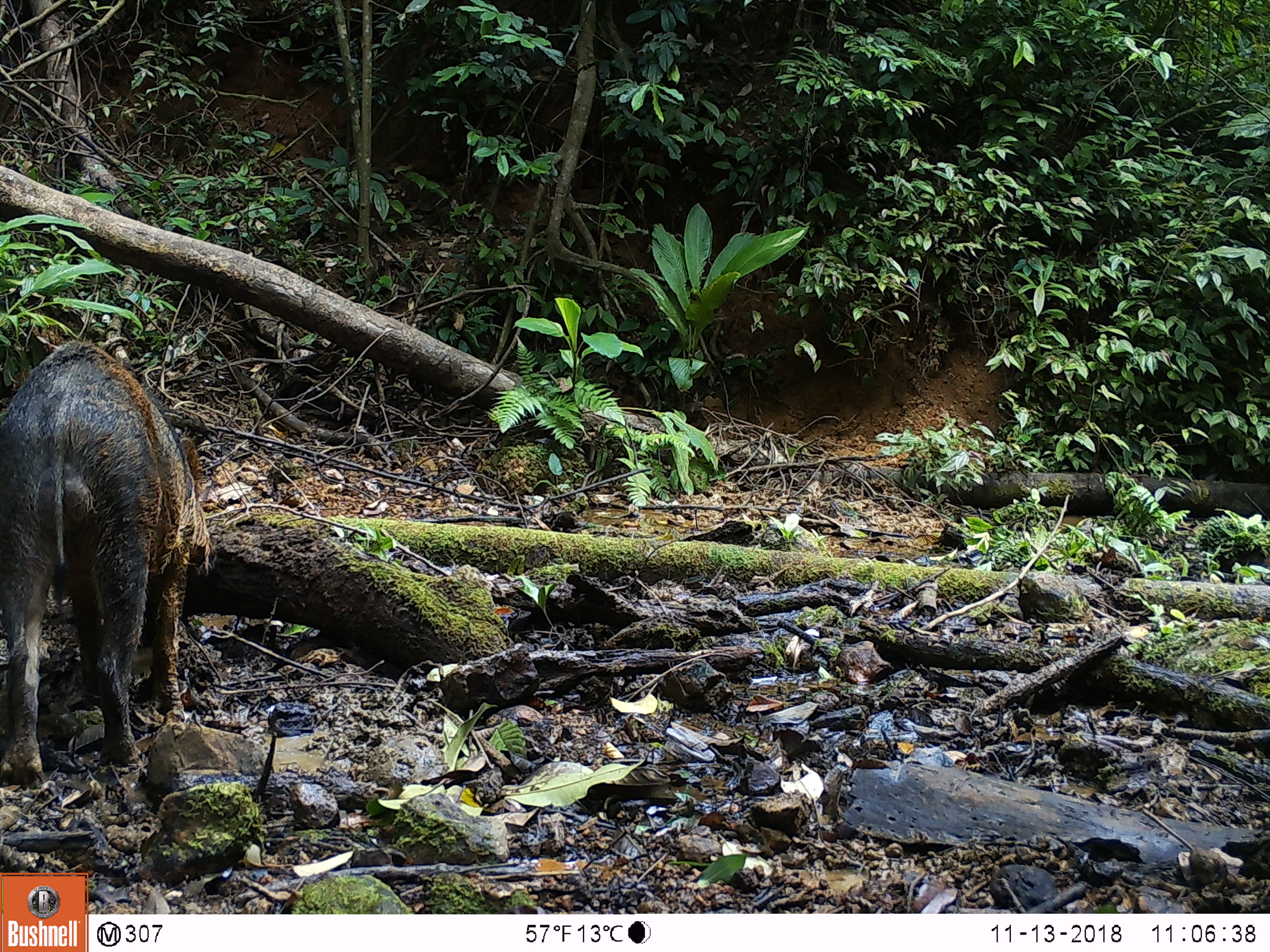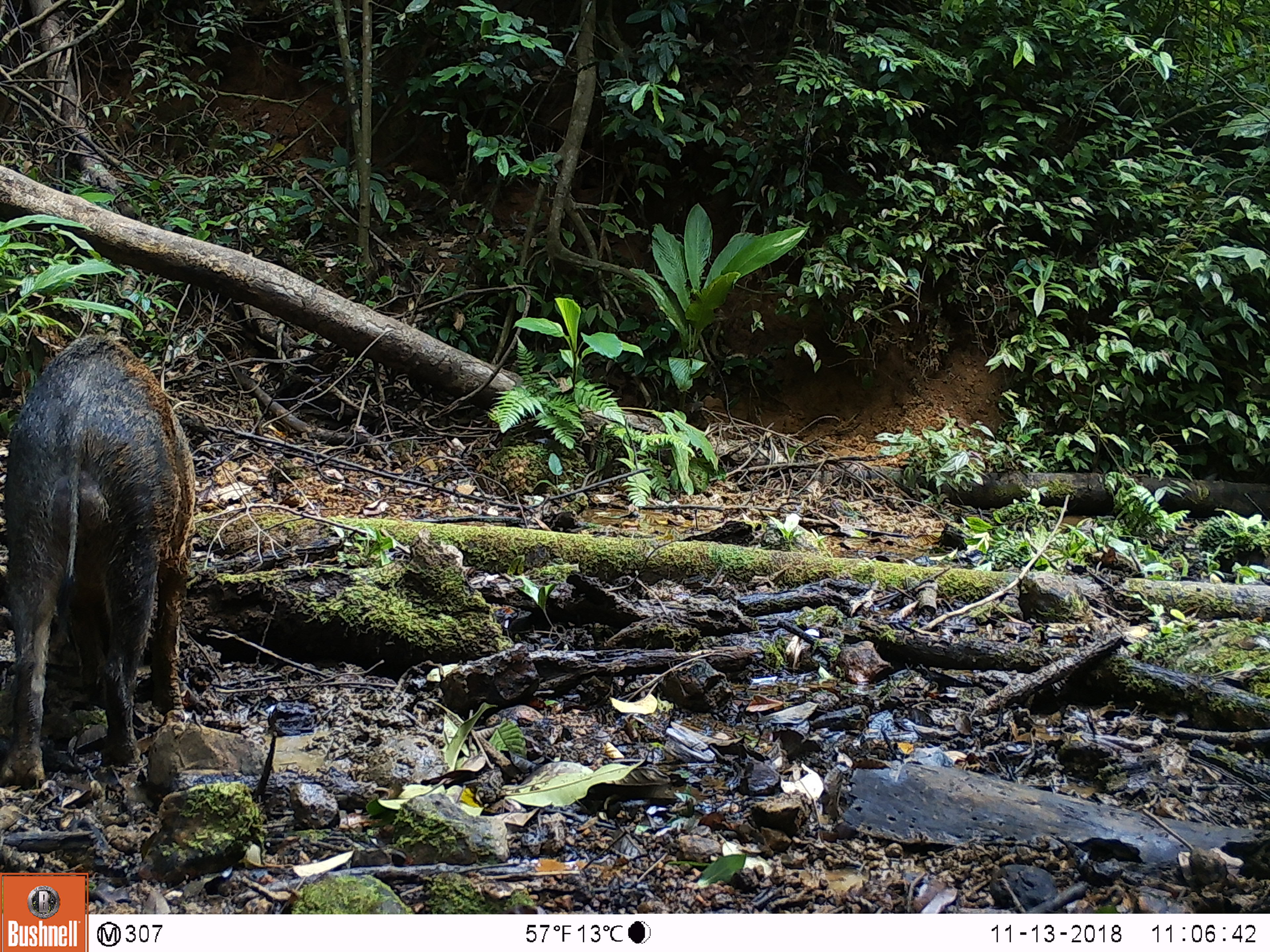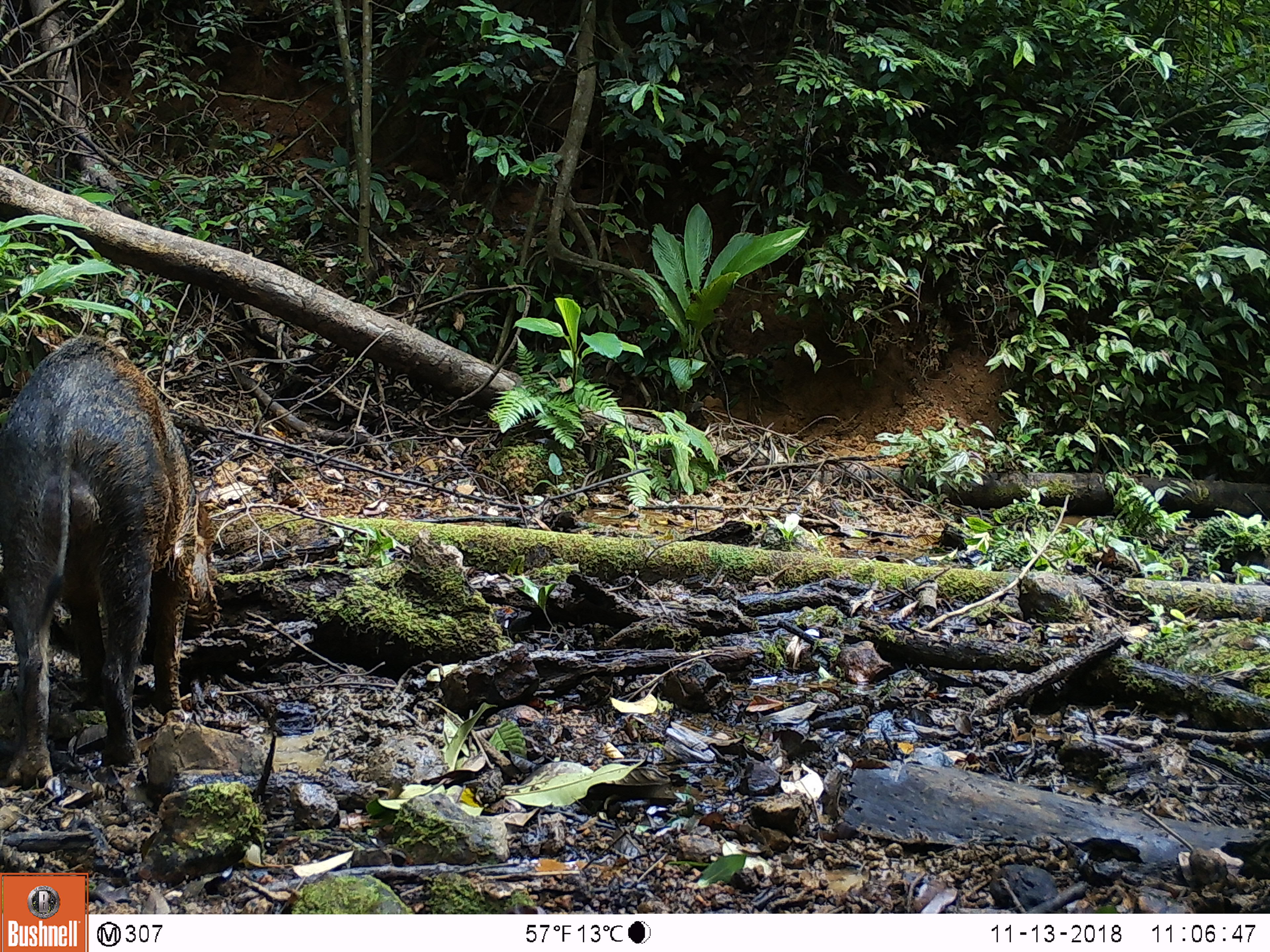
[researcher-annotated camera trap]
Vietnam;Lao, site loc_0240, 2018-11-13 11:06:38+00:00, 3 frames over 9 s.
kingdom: Animalia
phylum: Chordata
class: Mammalia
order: Artiodactyla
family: Suidae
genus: Sus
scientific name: Sus scrofa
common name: eurasian wild pig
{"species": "eurasian wild pig (Sus scrofa)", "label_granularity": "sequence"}